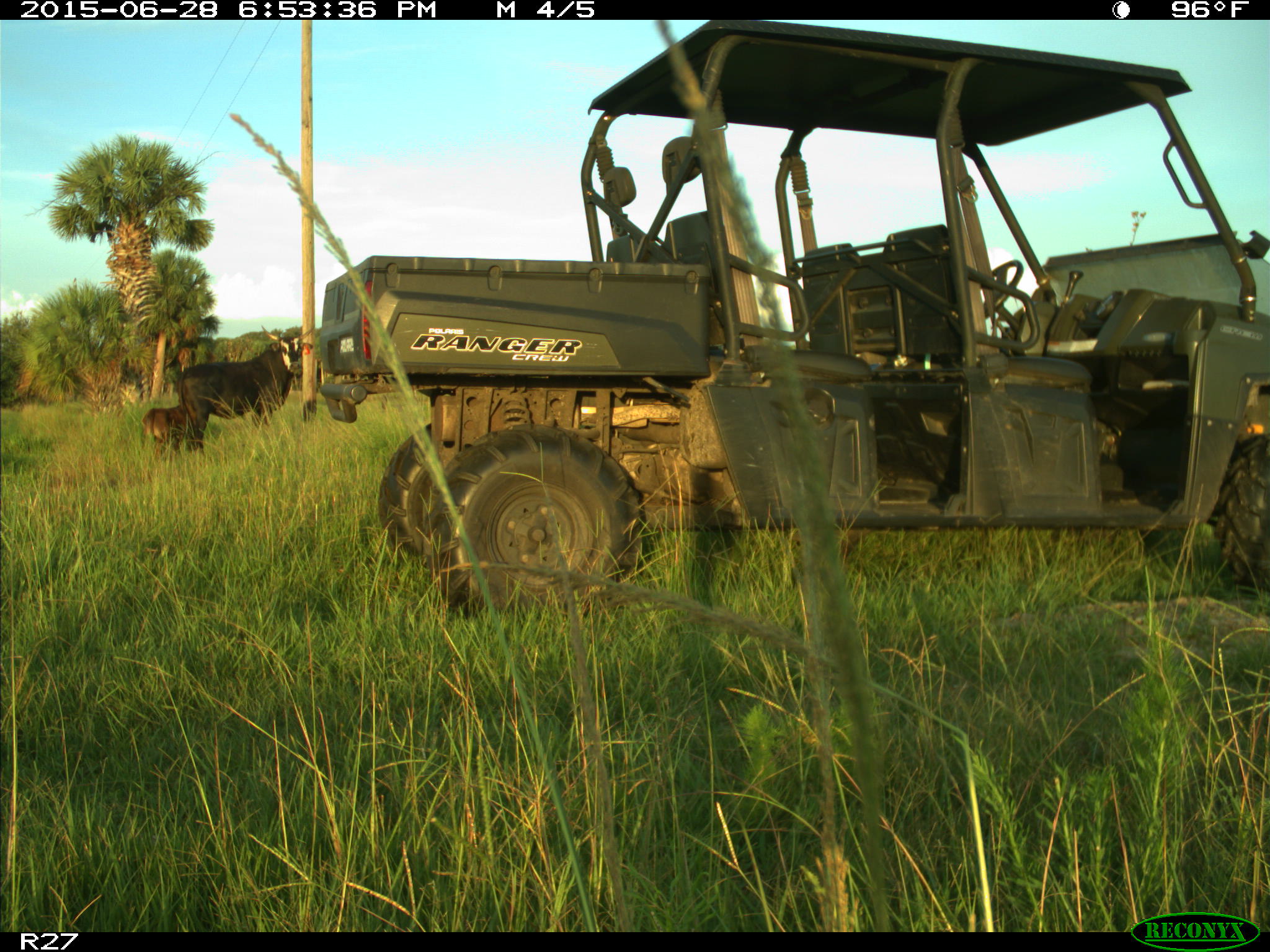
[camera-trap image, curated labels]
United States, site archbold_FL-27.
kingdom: Animalia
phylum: Chordata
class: Mammalia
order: Artiodactyla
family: Bovidae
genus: Bos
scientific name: Bos taurus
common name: domestic cow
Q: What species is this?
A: Bos taurus (domestic cow).